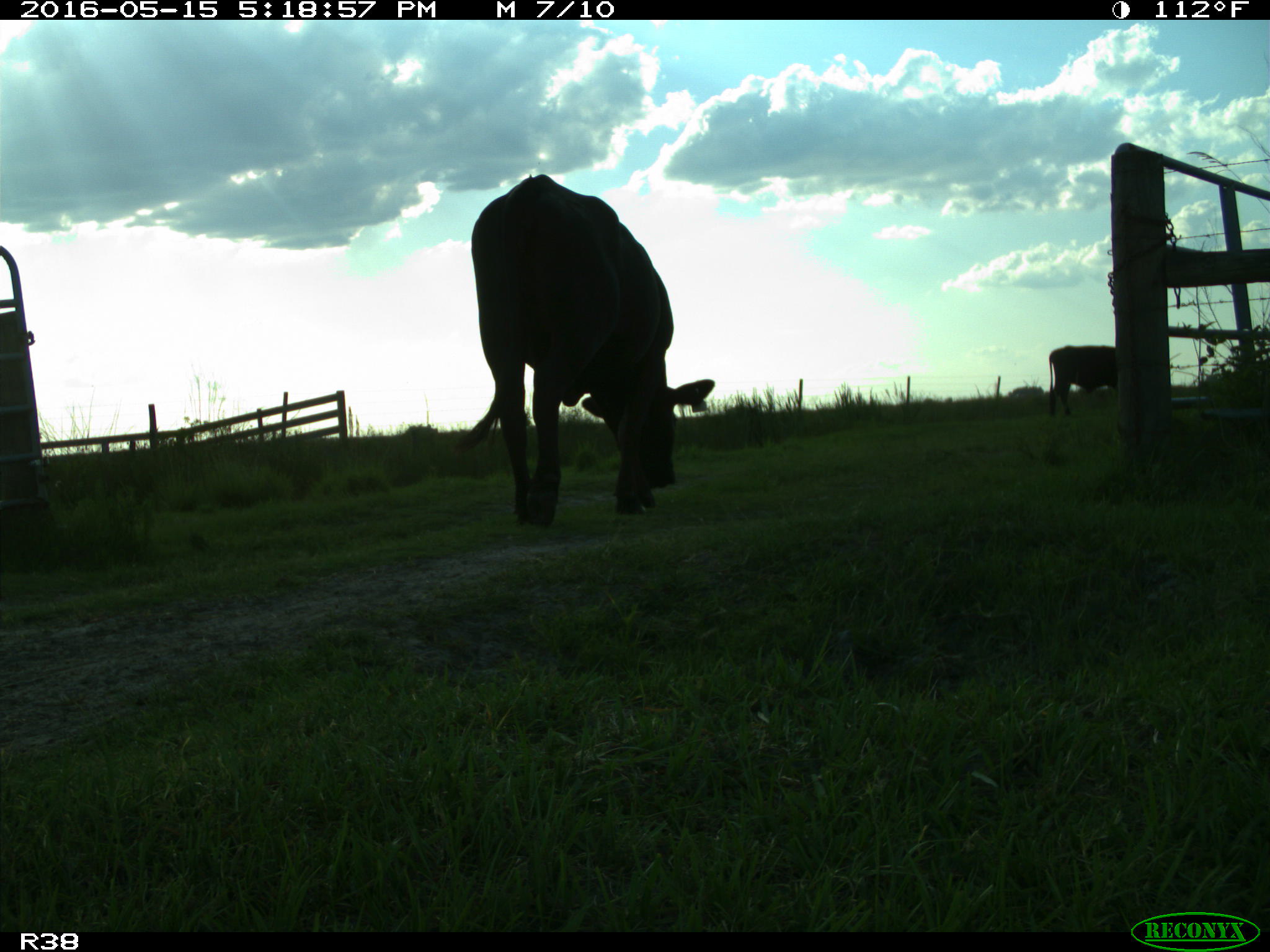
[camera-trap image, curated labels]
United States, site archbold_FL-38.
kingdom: Animalia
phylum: Chordata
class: Mammalia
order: Artiodactyla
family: Bovidae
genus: Bos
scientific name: Bos taurus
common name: domestic cow